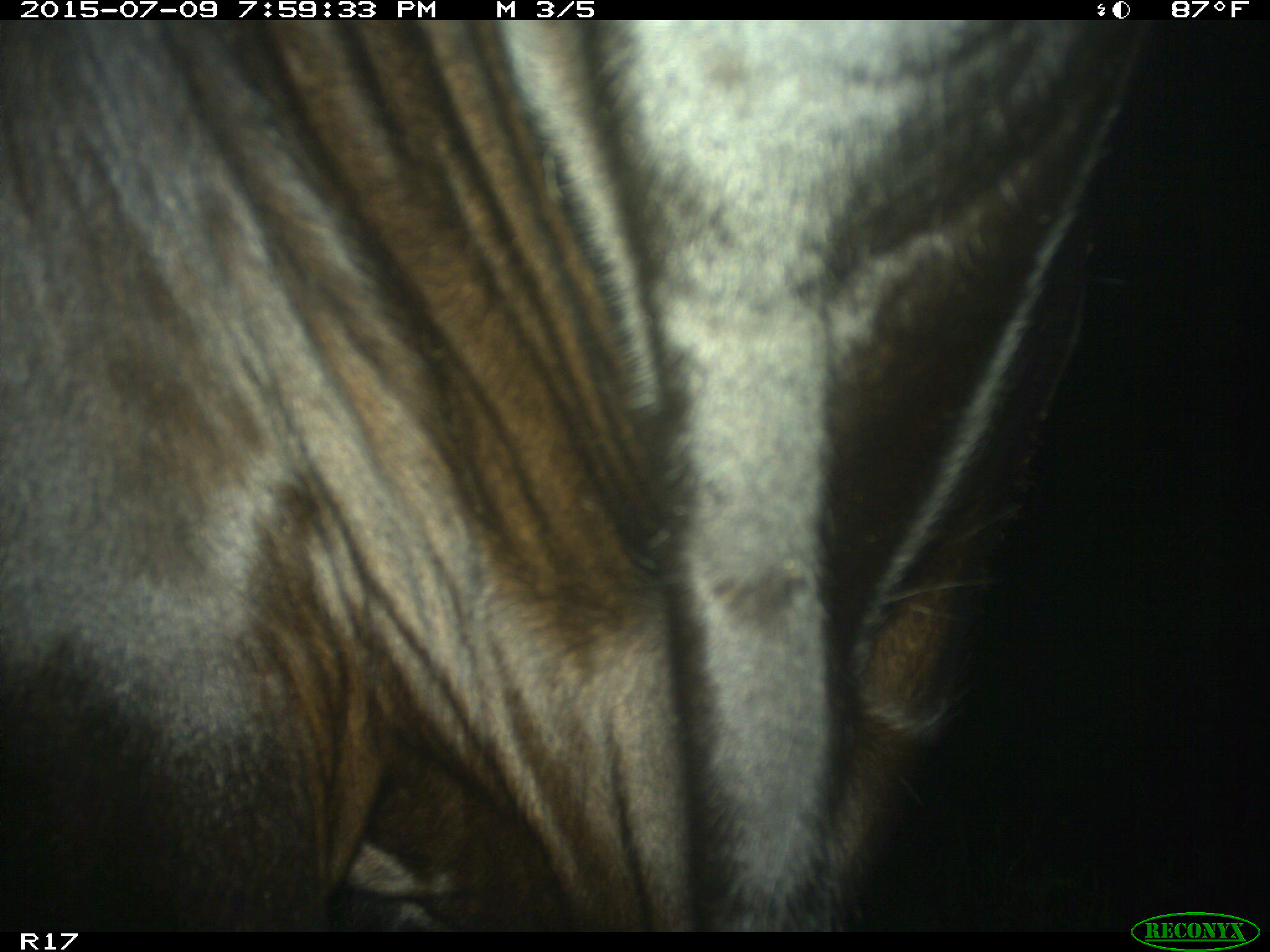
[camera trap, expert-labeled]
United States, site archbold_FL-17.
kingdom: Animalia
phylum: Chordata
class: Mammalia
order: Artiodactyla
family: Bovidae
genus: Bos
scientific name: Bos taurus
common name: domestic cow